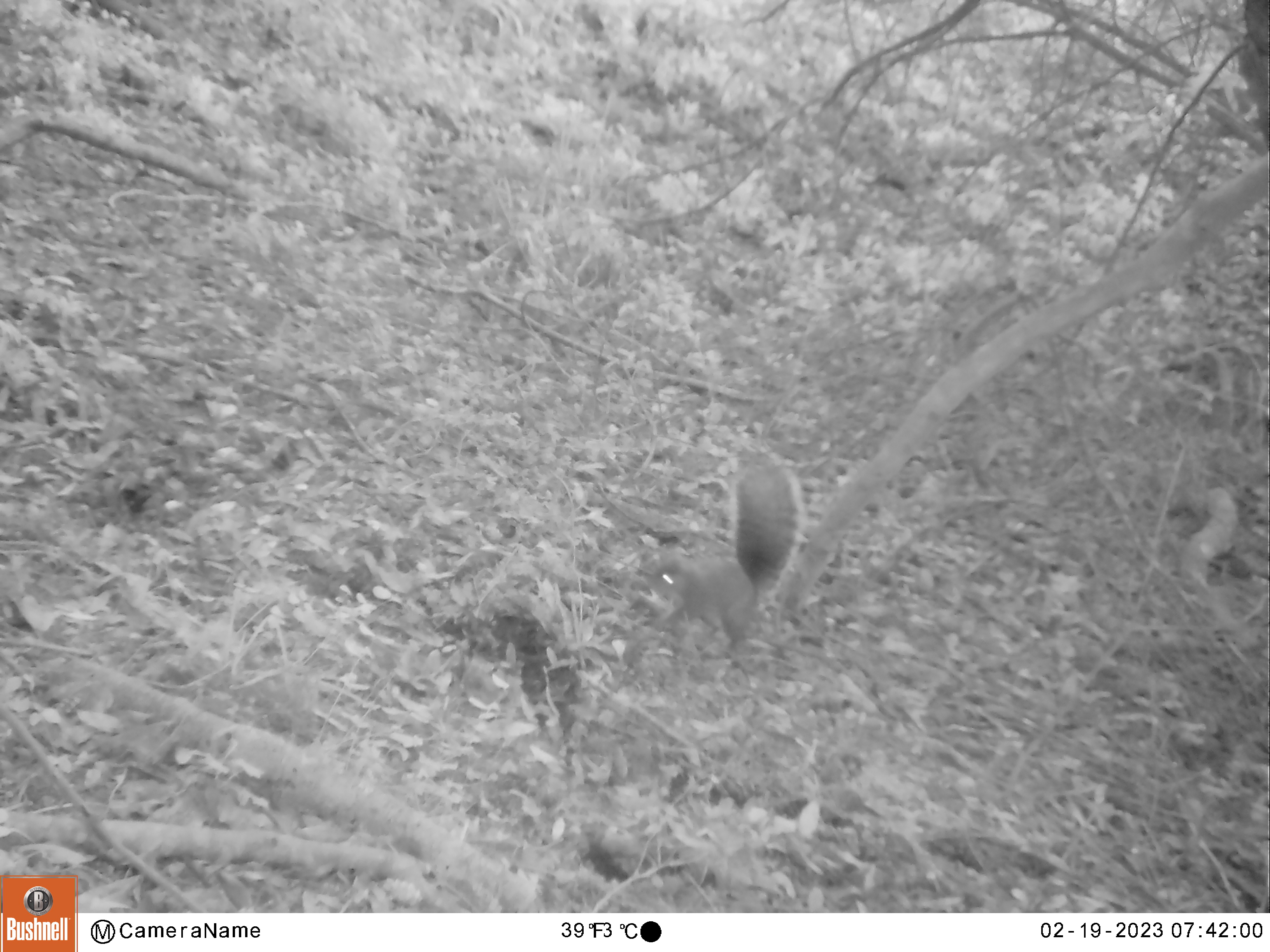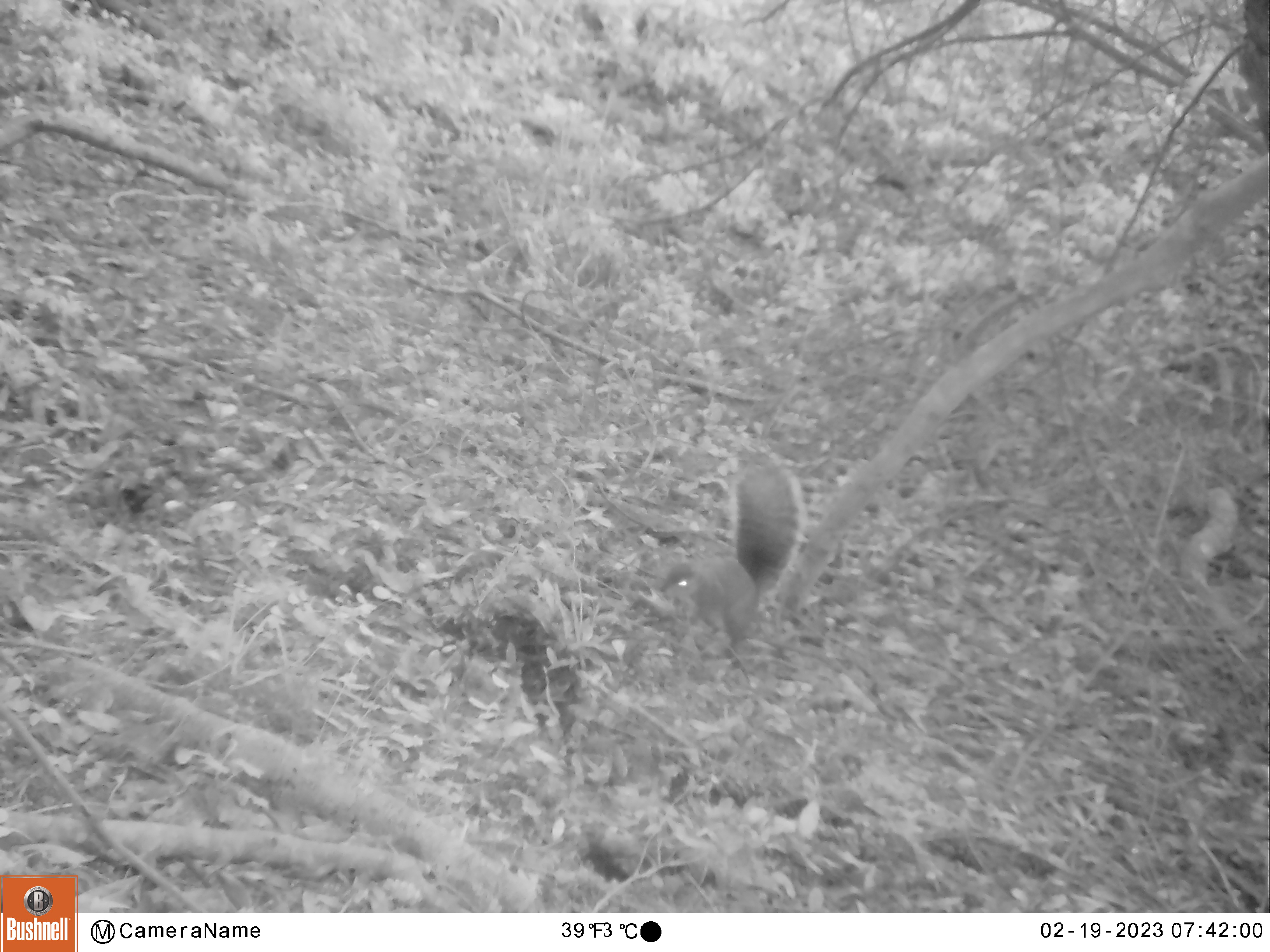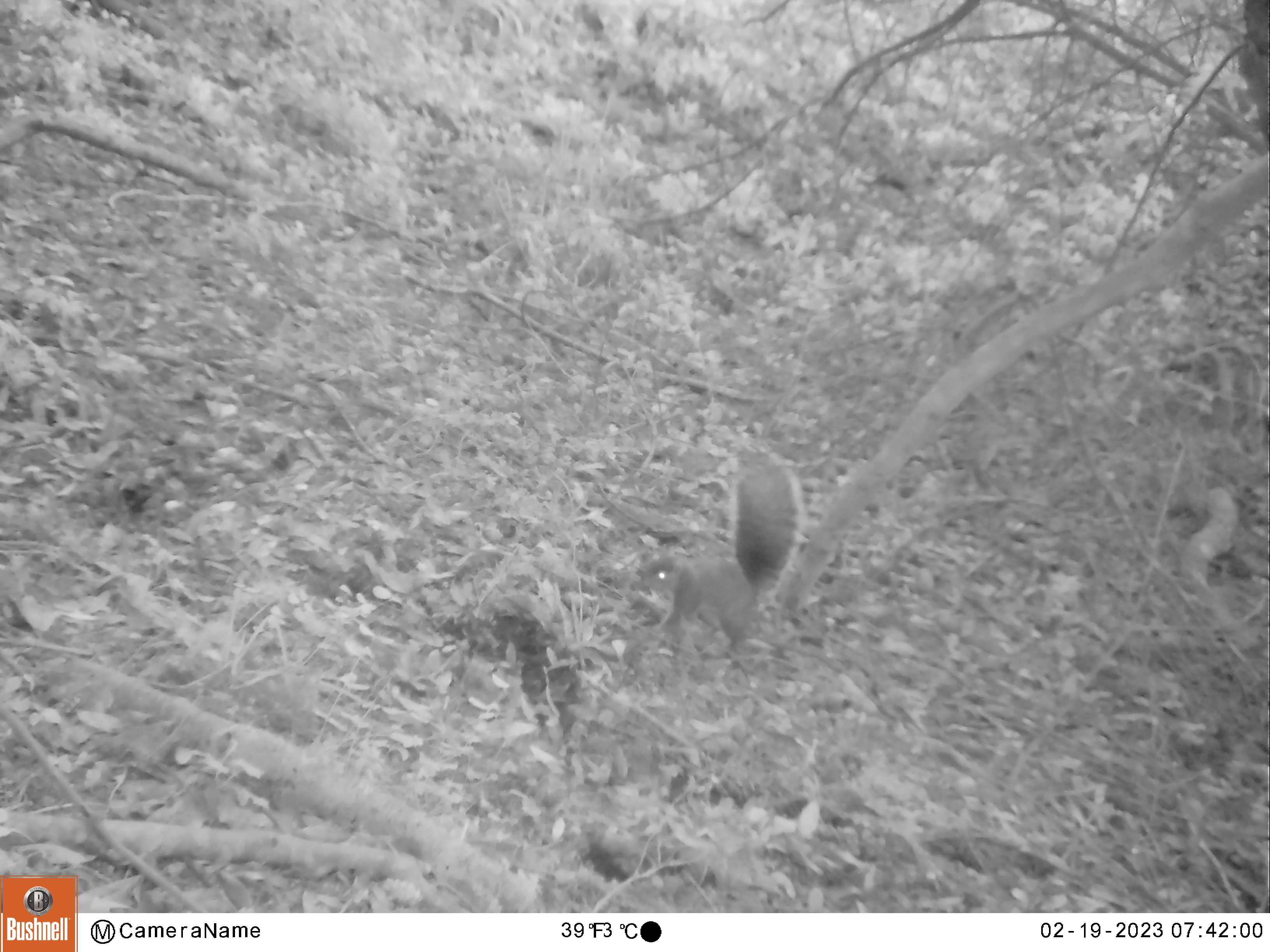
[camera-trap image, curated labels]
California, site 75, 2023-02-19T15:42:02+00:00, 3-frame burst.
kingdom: Animalia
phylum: Chordata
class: Mammalia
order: Rodentia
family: Sciuridae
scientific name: Sciuridae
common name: squirrel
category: unknown squirrel